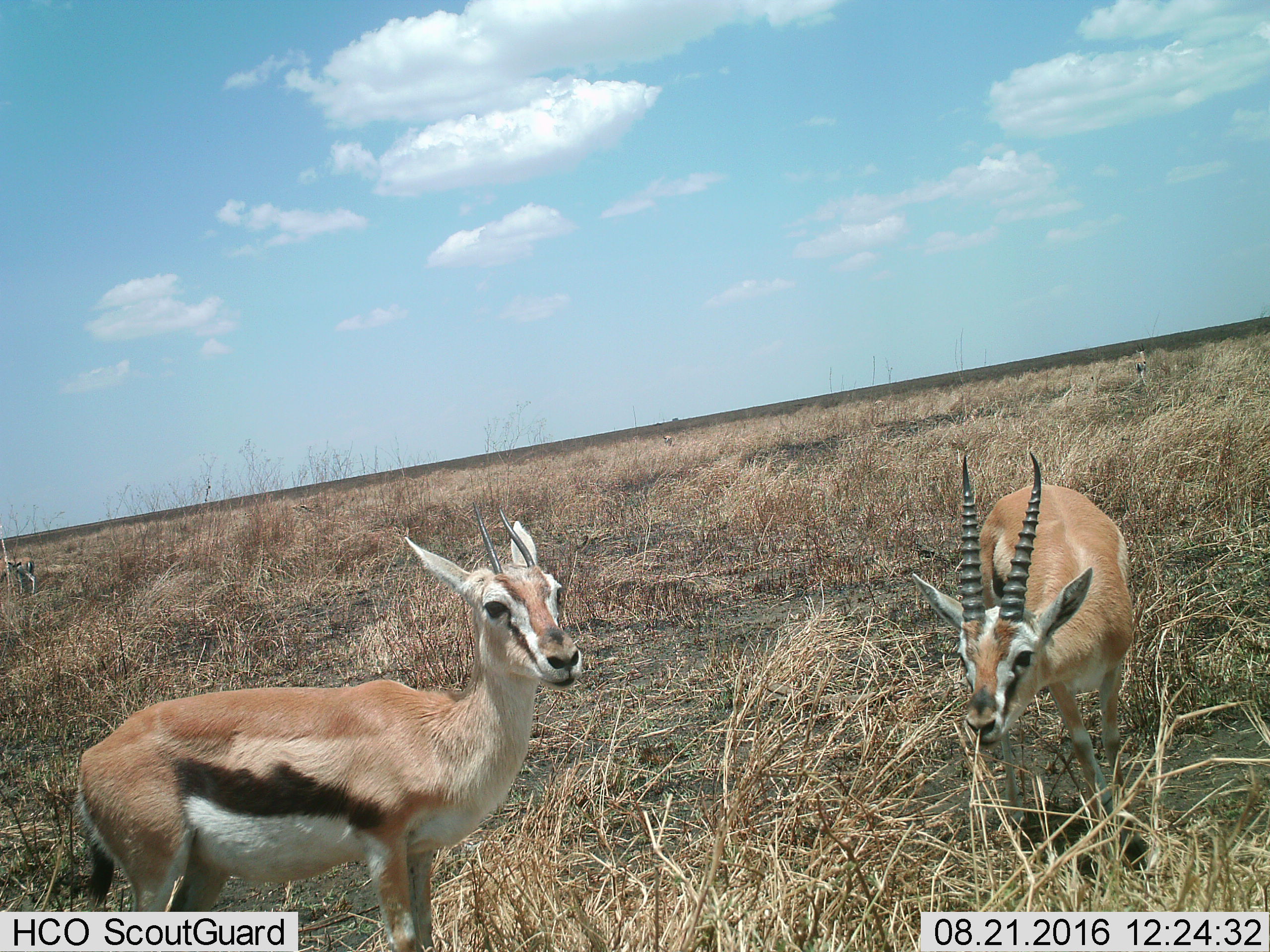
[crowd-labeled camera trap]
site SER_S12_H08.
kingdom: Animalia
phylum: Chordata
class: Mammalia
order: Artiodactyla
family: Bovidae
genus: Eudorcas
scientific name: Eudorcas thomsonii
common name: thomson's gazelle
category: gazellethomsons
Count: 2.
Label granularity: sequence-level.